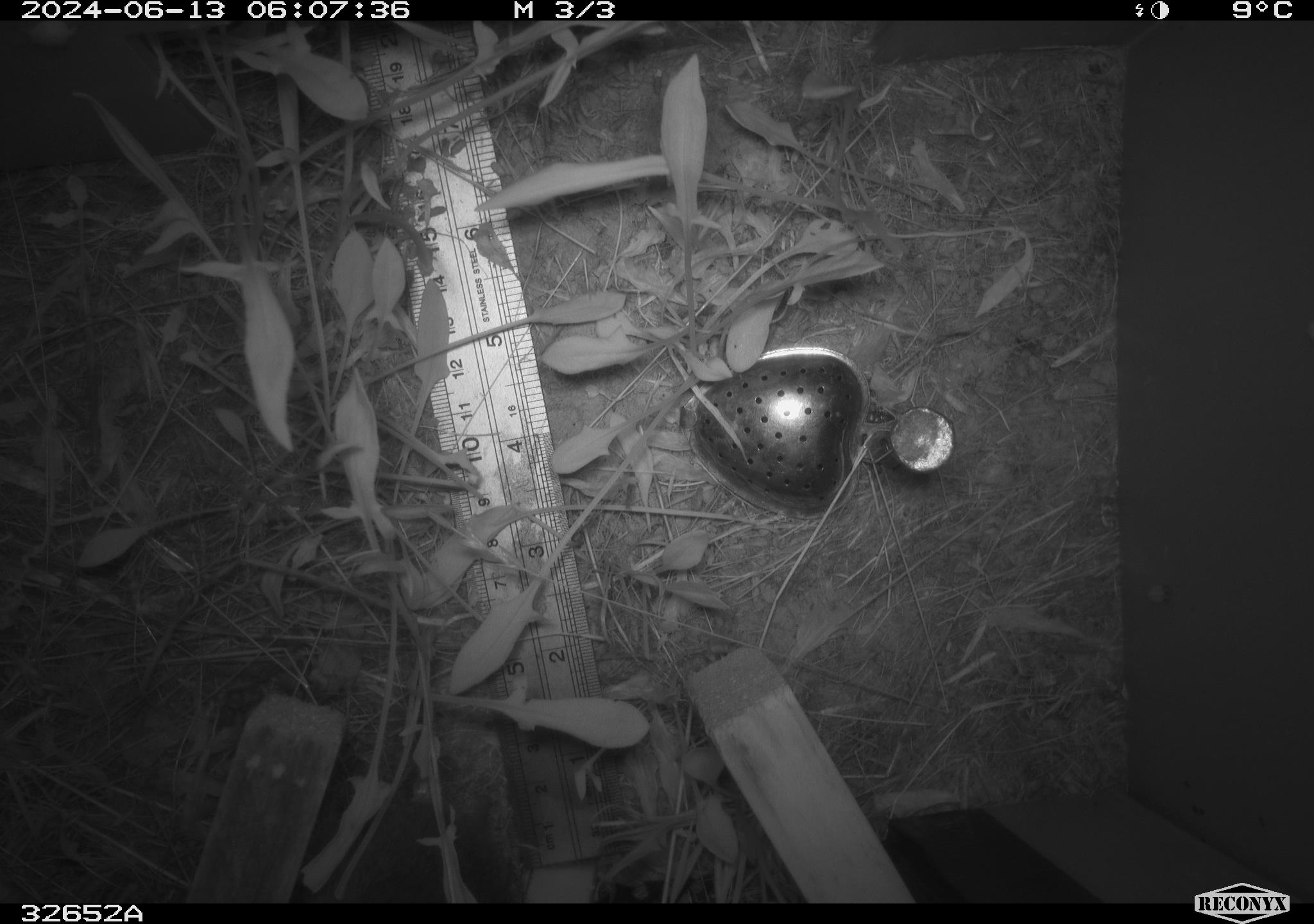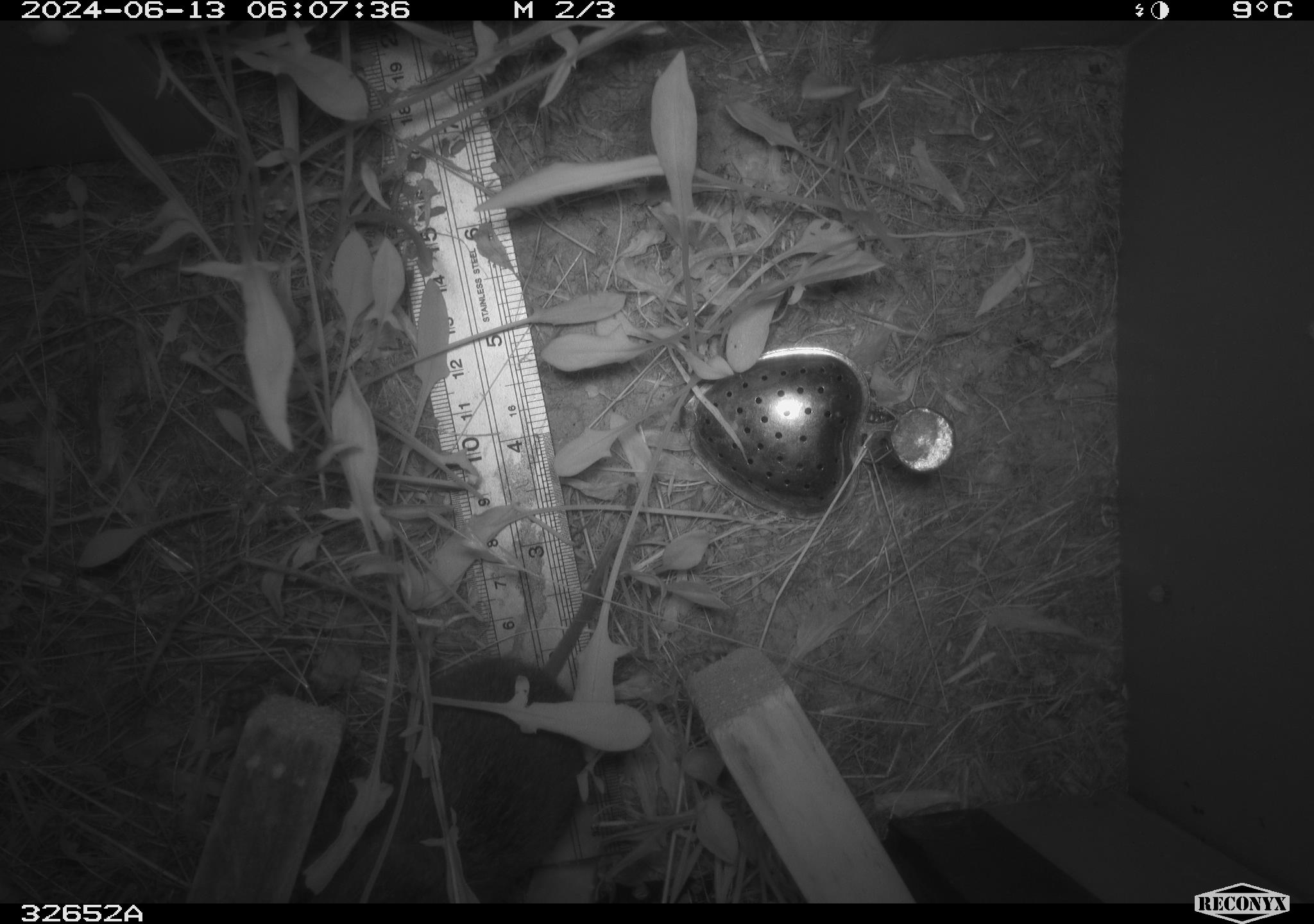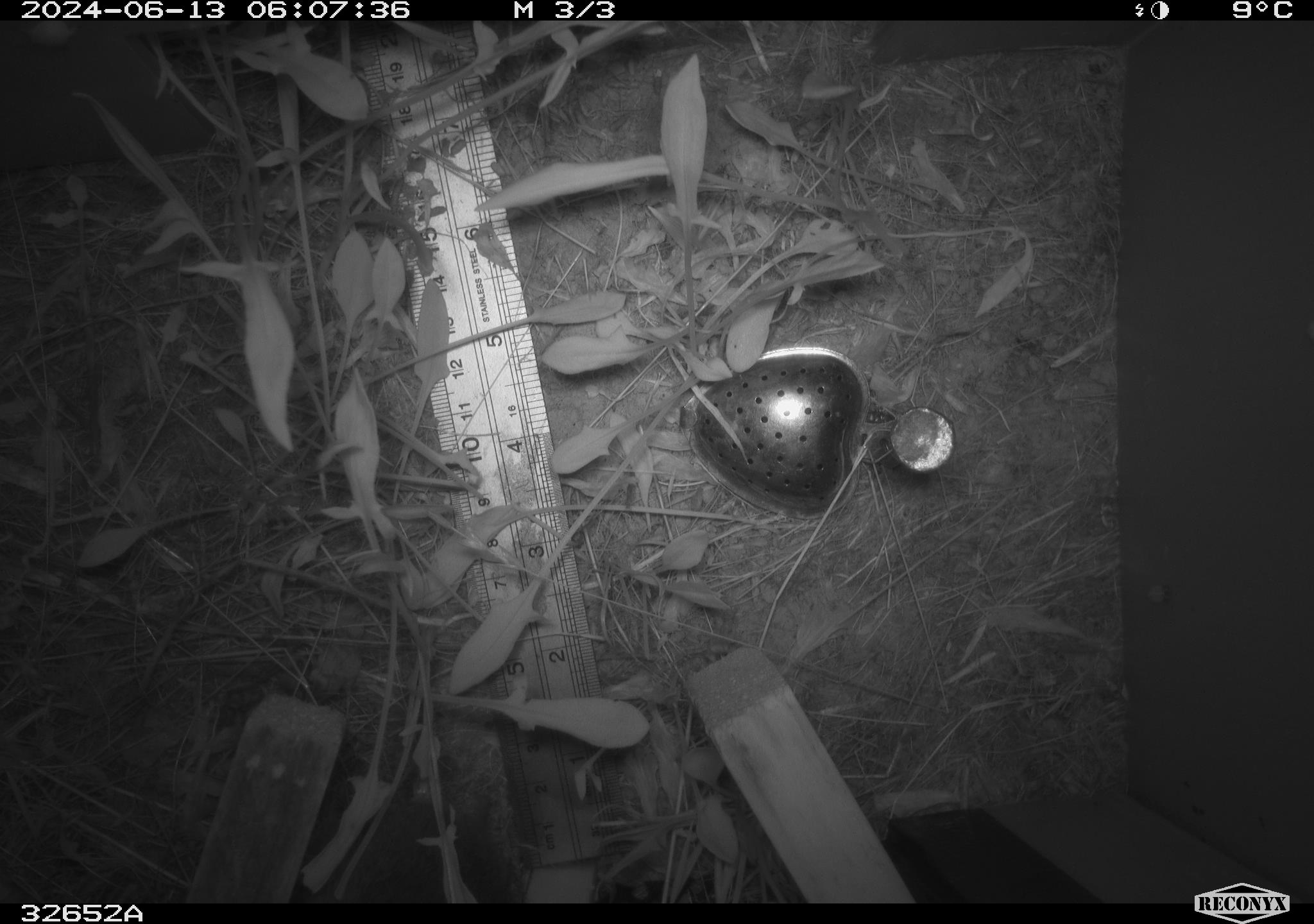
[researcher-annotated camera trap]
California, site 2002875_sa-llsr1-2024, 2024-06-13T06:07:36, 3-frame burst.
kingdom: Animalia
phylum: Chordata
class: Mammalia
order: Rodentia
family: Cricetidae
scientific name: Arvicolinae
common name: voles, lemmings, and muskrats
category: arvicolinae subfamily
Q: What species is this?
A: Arvicolinae subfamily (voles, lemmings, and muskrats) (Arvicolinae).